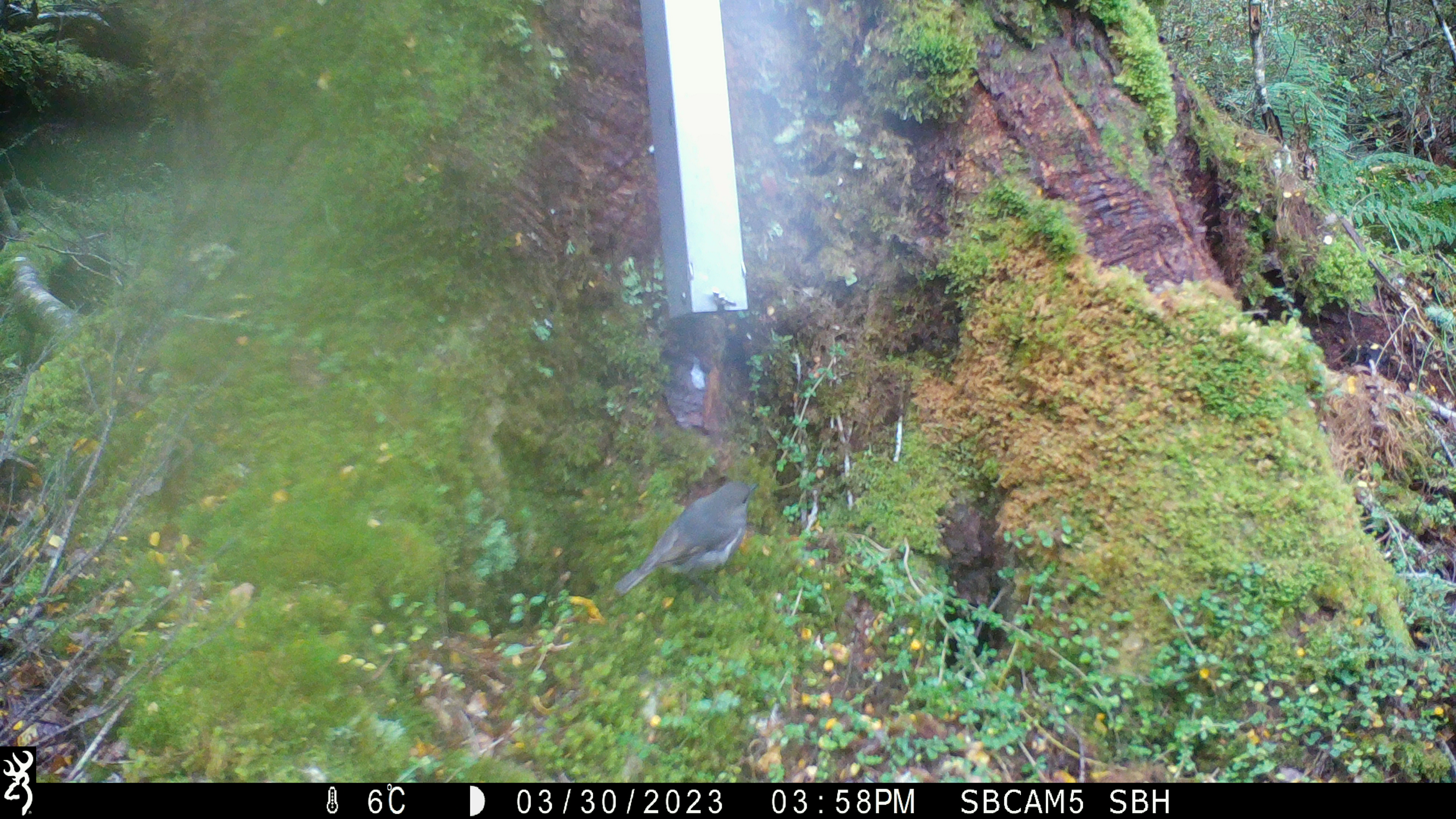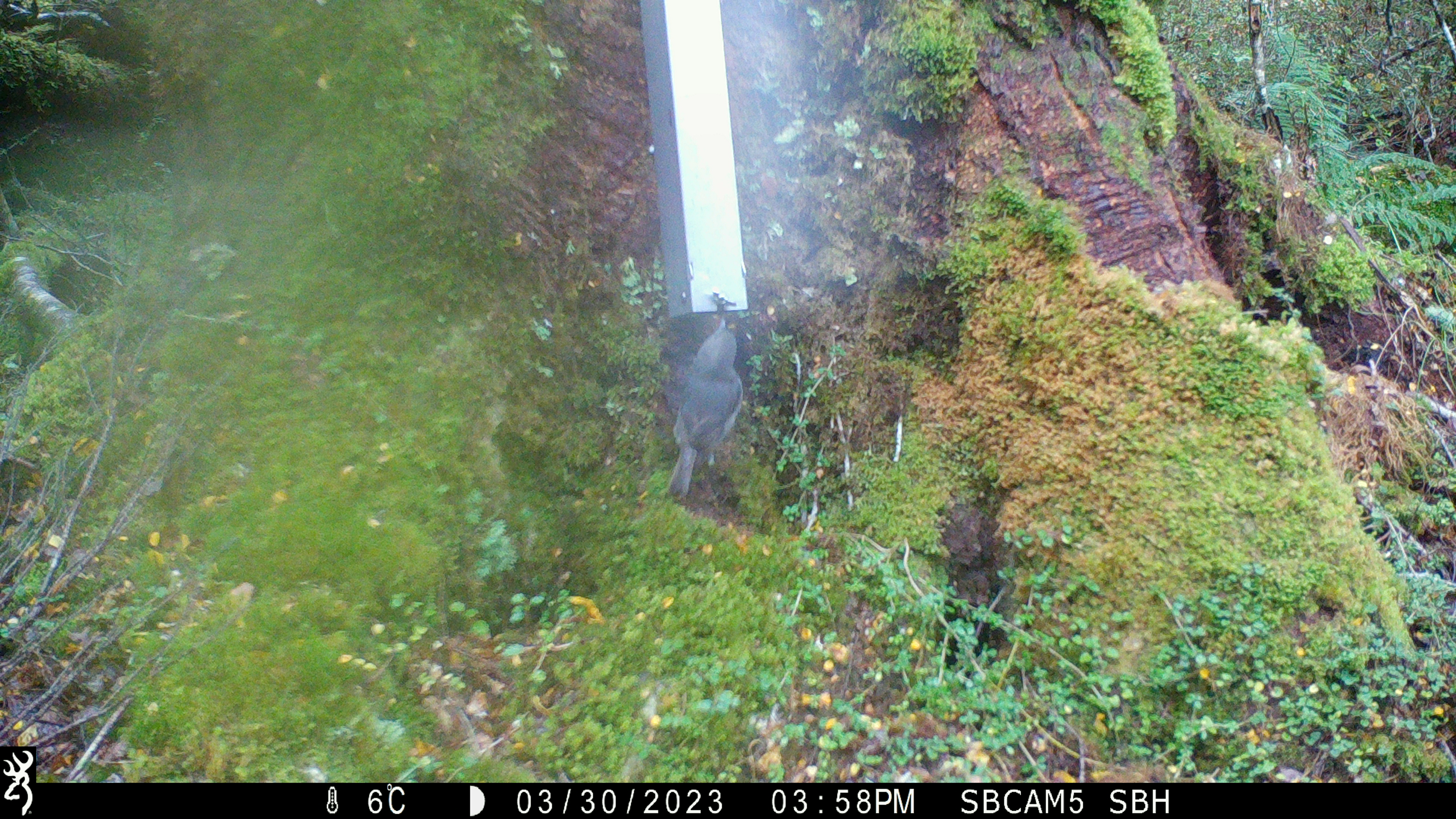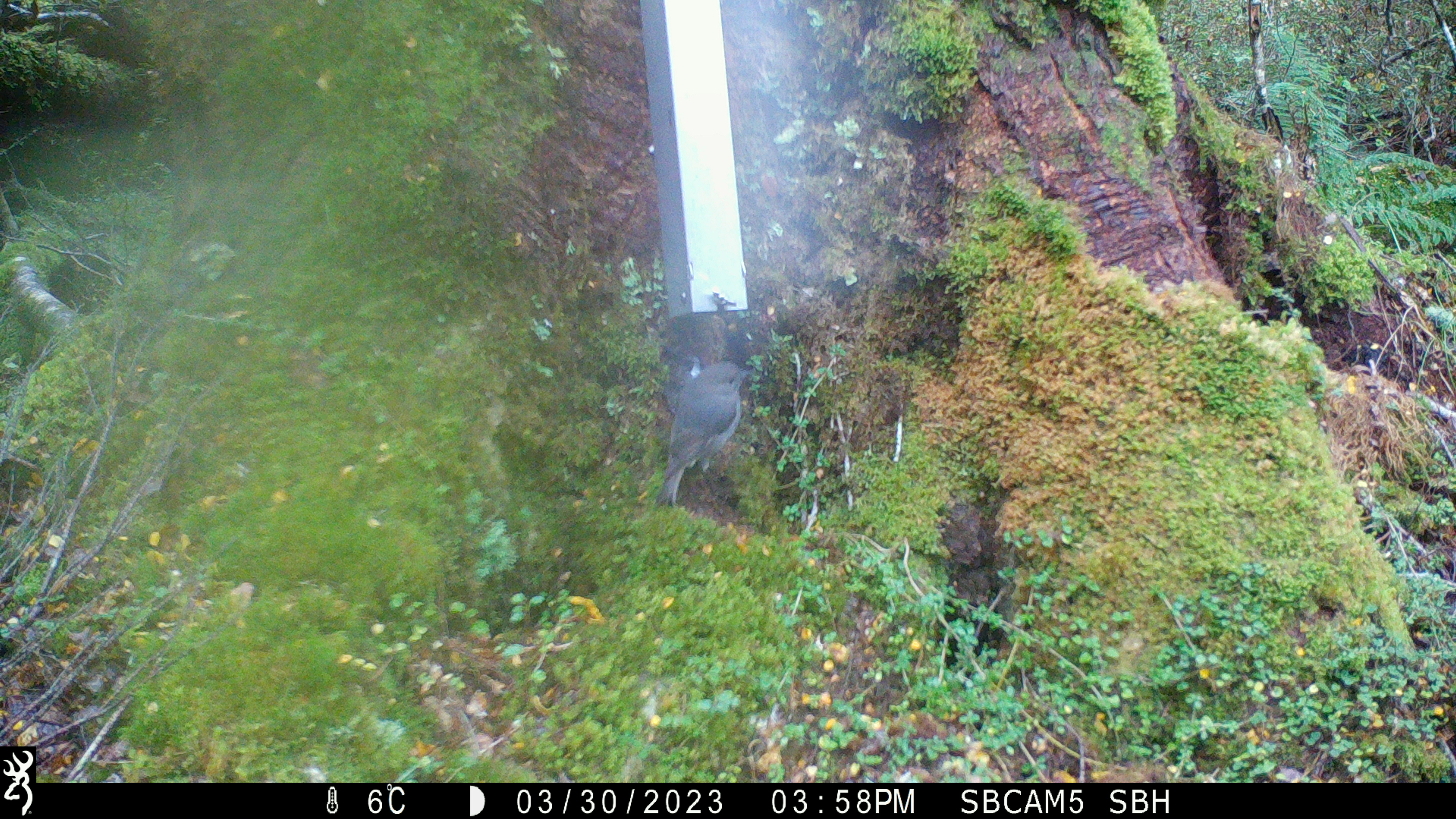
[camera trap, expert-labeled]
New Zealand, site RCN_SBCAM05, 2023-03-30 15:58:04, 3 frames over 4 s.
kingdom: Animalia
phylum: Chordata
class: Aves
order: Passeriformes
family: Petroicidae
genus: Petroica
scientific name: Petroica australis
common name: new zealand robin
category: robin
Robin (new zealand robin) (Petroica australis).